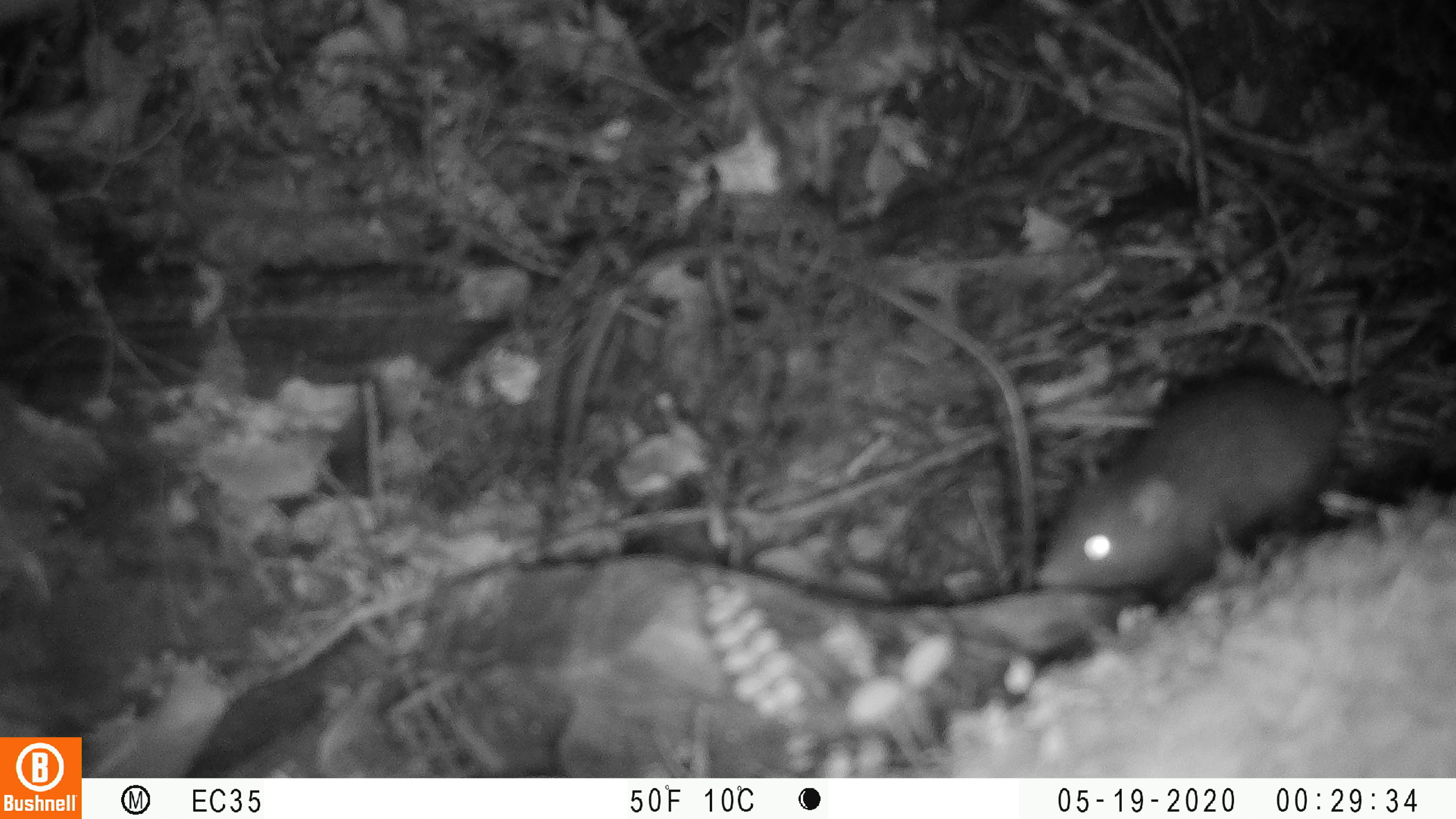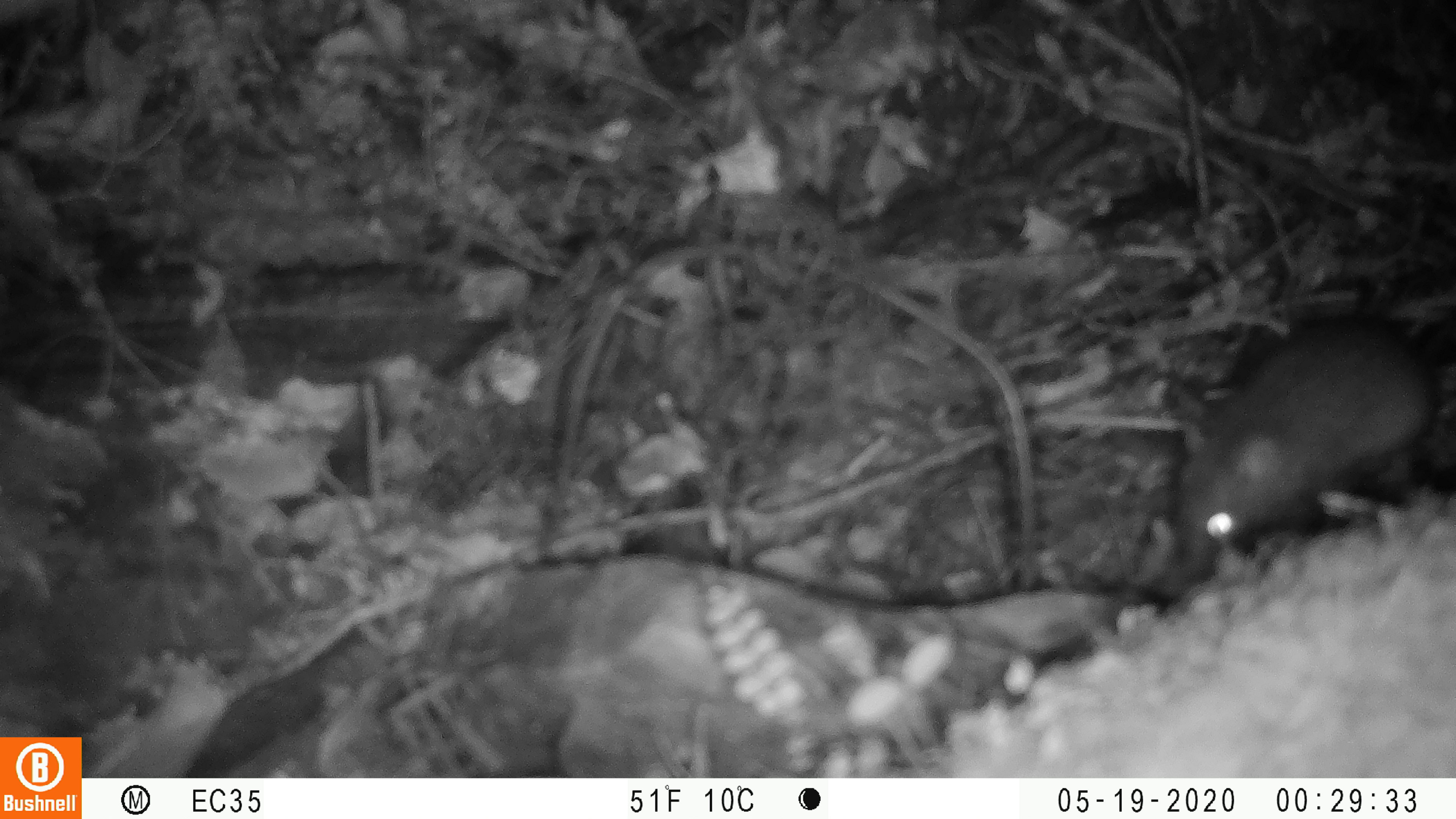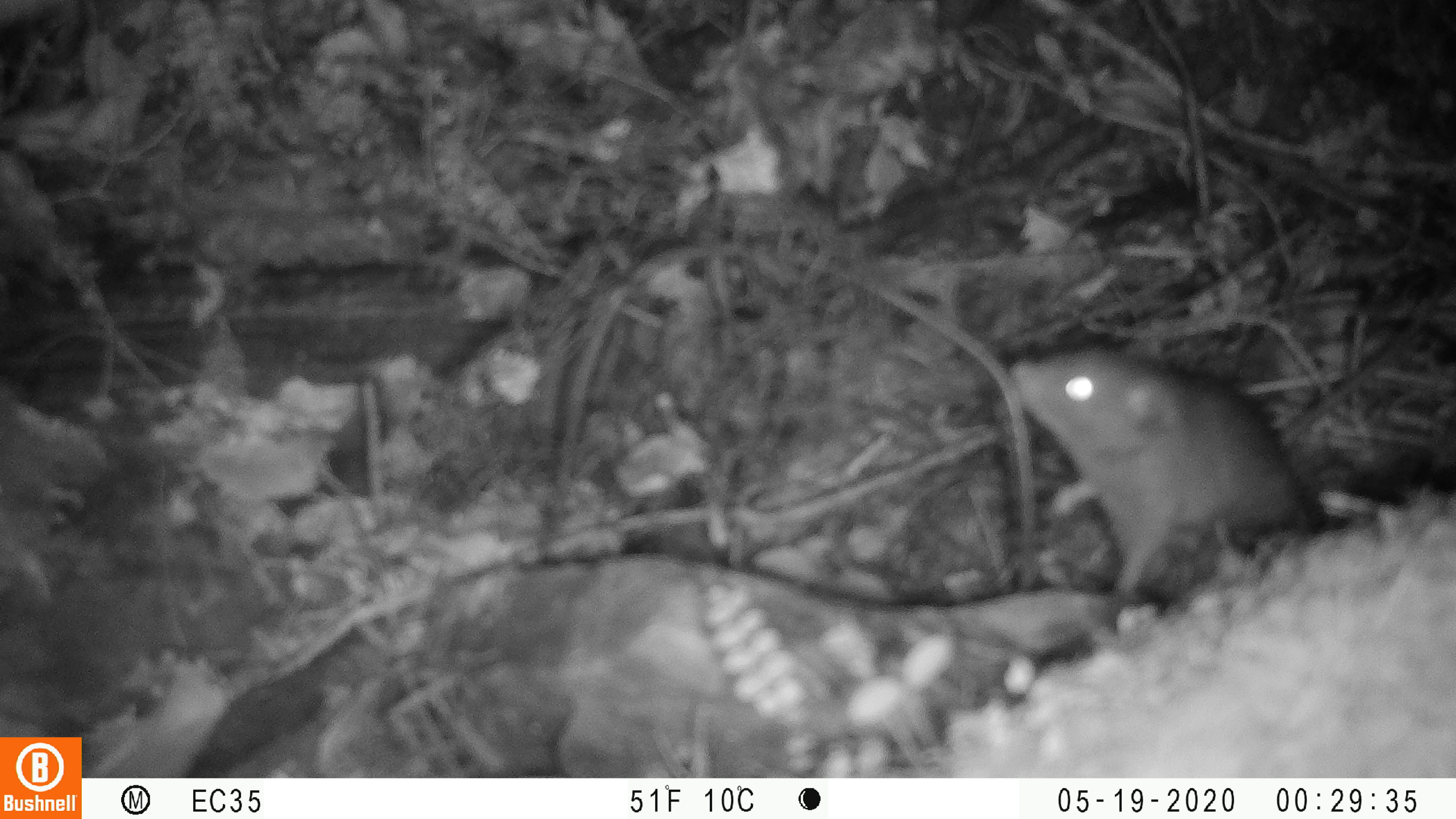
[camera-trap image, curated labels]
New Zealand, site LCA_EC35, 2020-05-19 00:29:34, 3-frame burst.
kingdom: Animalia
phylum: Chordata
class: Mammalia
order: Rodentia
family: Muridae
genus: Rattus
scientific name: Rattus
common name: rat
Rat (Rattus).